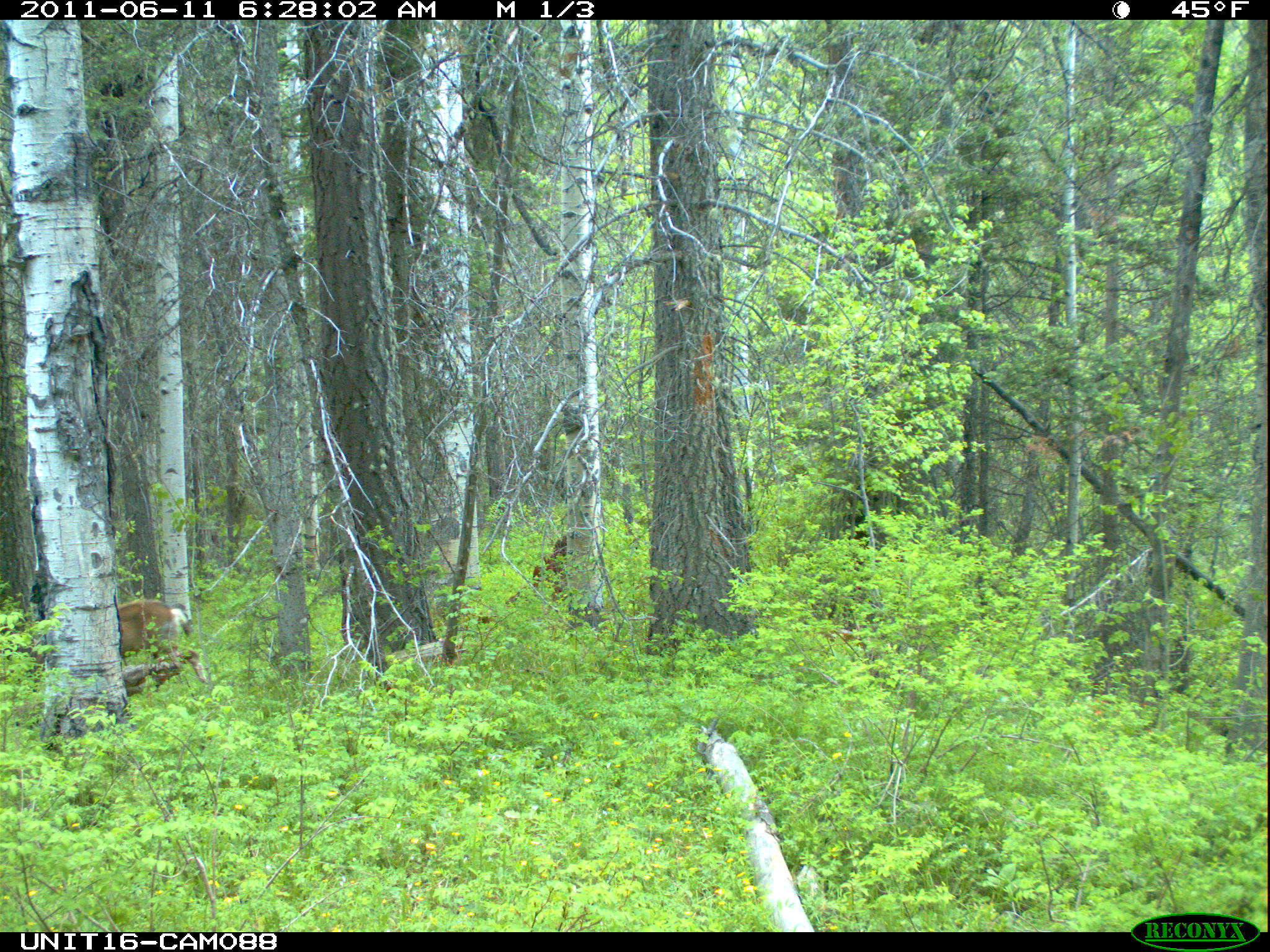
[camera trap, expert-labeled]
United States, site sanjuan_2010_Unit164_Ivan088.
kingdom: Animalia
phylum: Chordata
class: Mammalia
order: Artiodactyla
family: Cervidae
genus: Odocoileus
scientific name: Odocoileus hemionus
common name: mule deer